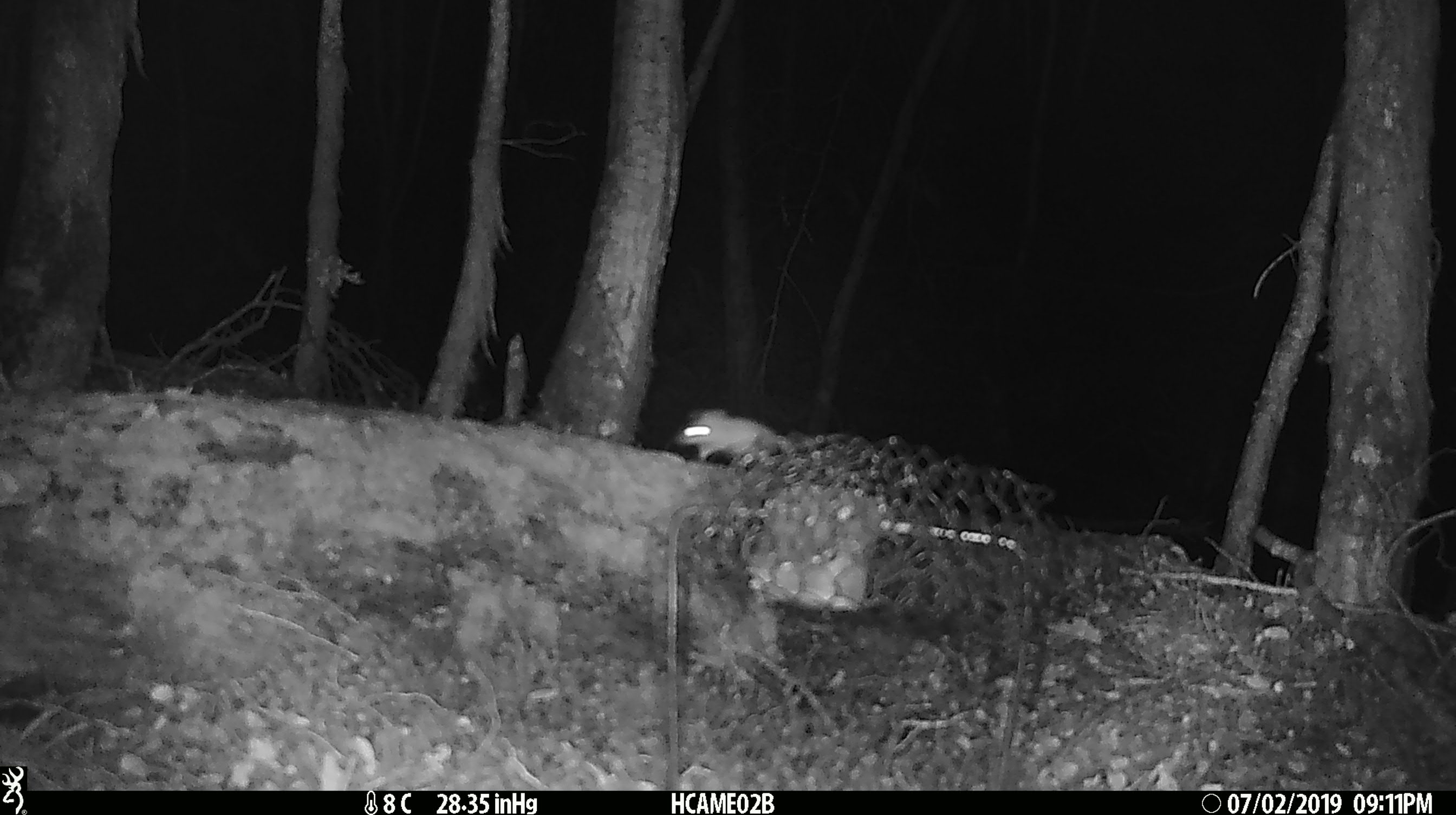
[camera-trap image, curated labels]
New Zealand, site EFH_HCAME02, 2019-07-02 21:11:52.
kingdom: Animalia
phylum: Chordata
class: Mammalia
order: Rodentia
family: Muridae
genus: Mus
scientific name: Mus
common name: mouse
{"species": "mouse (Mus)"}